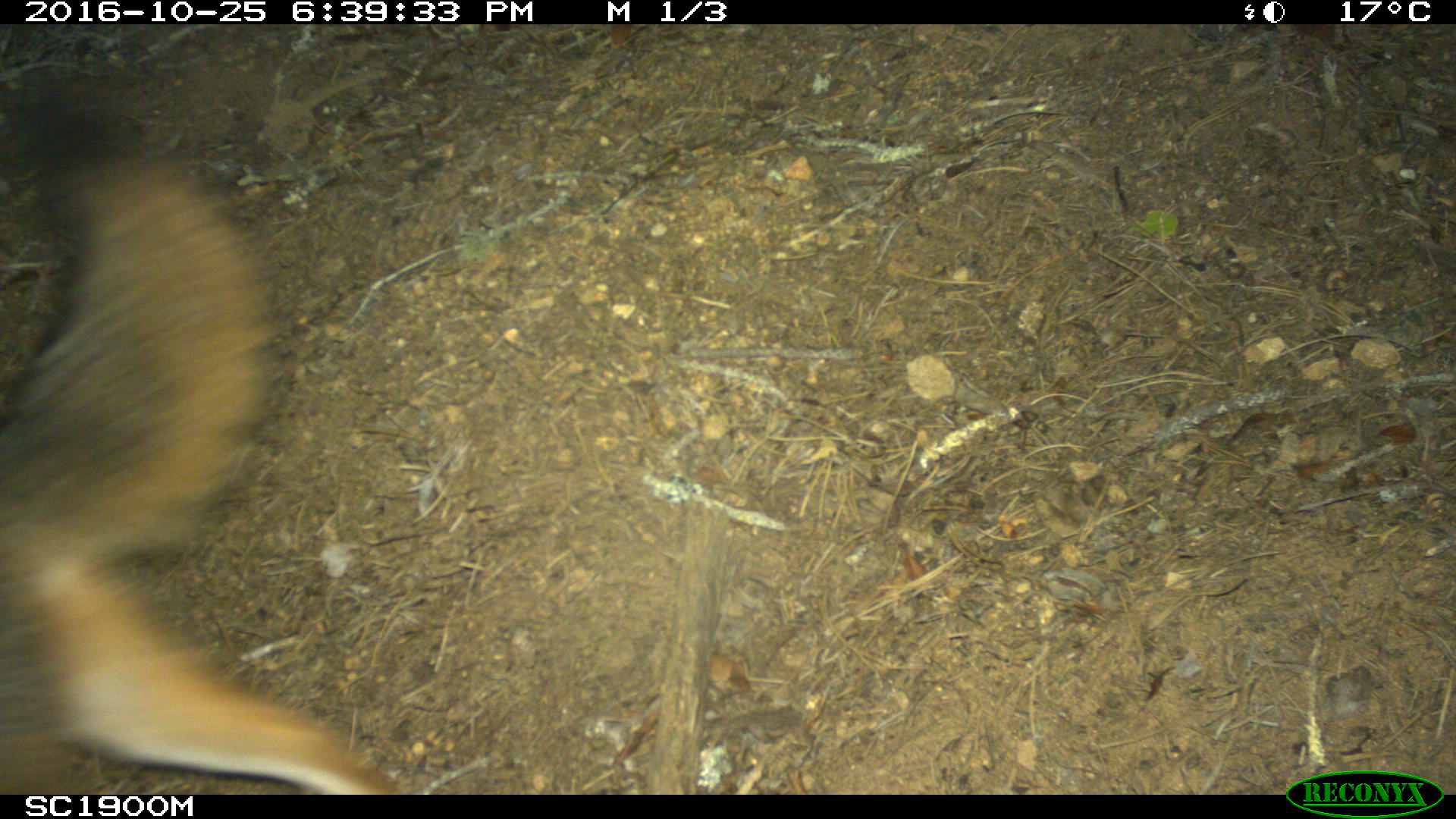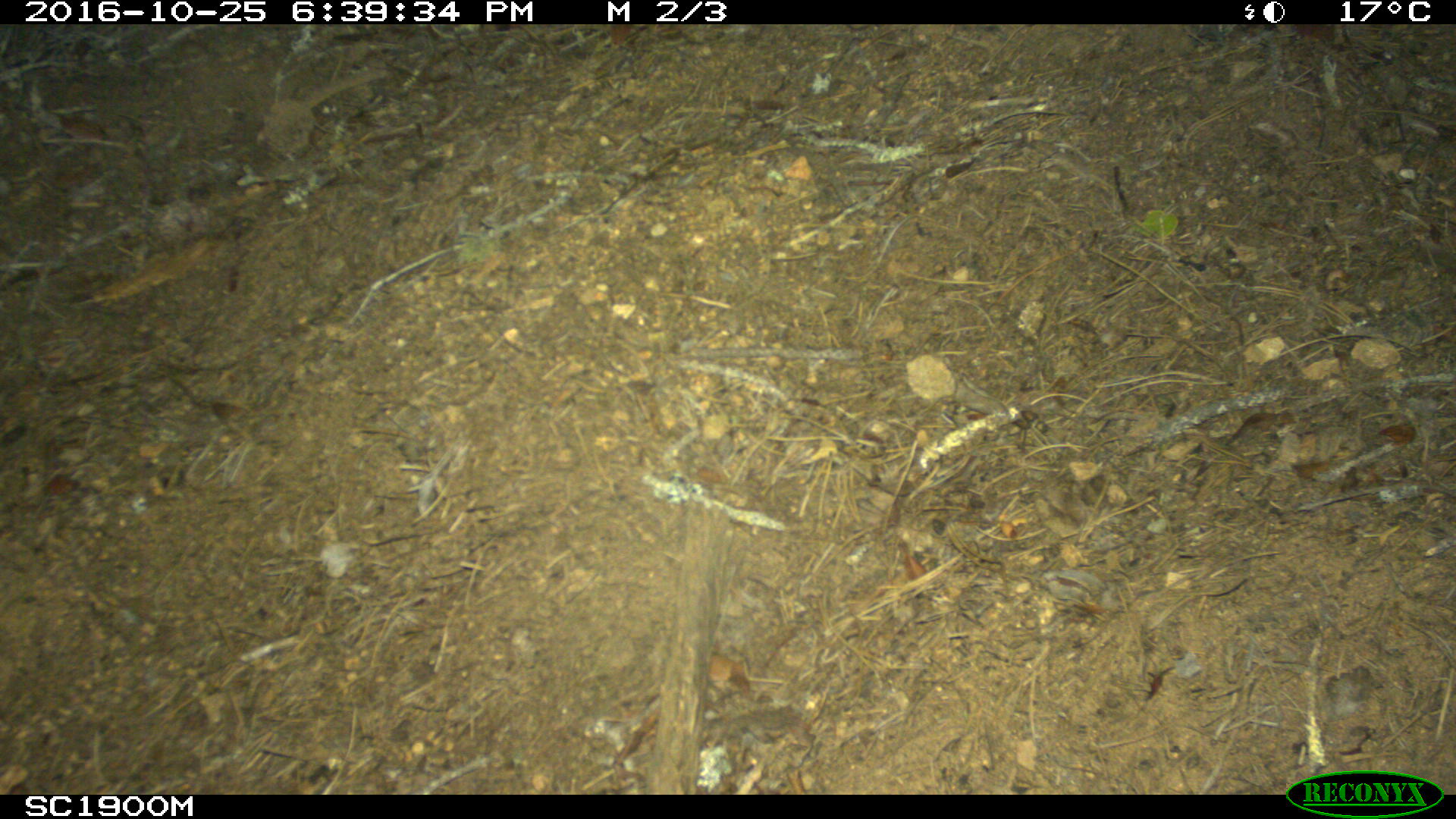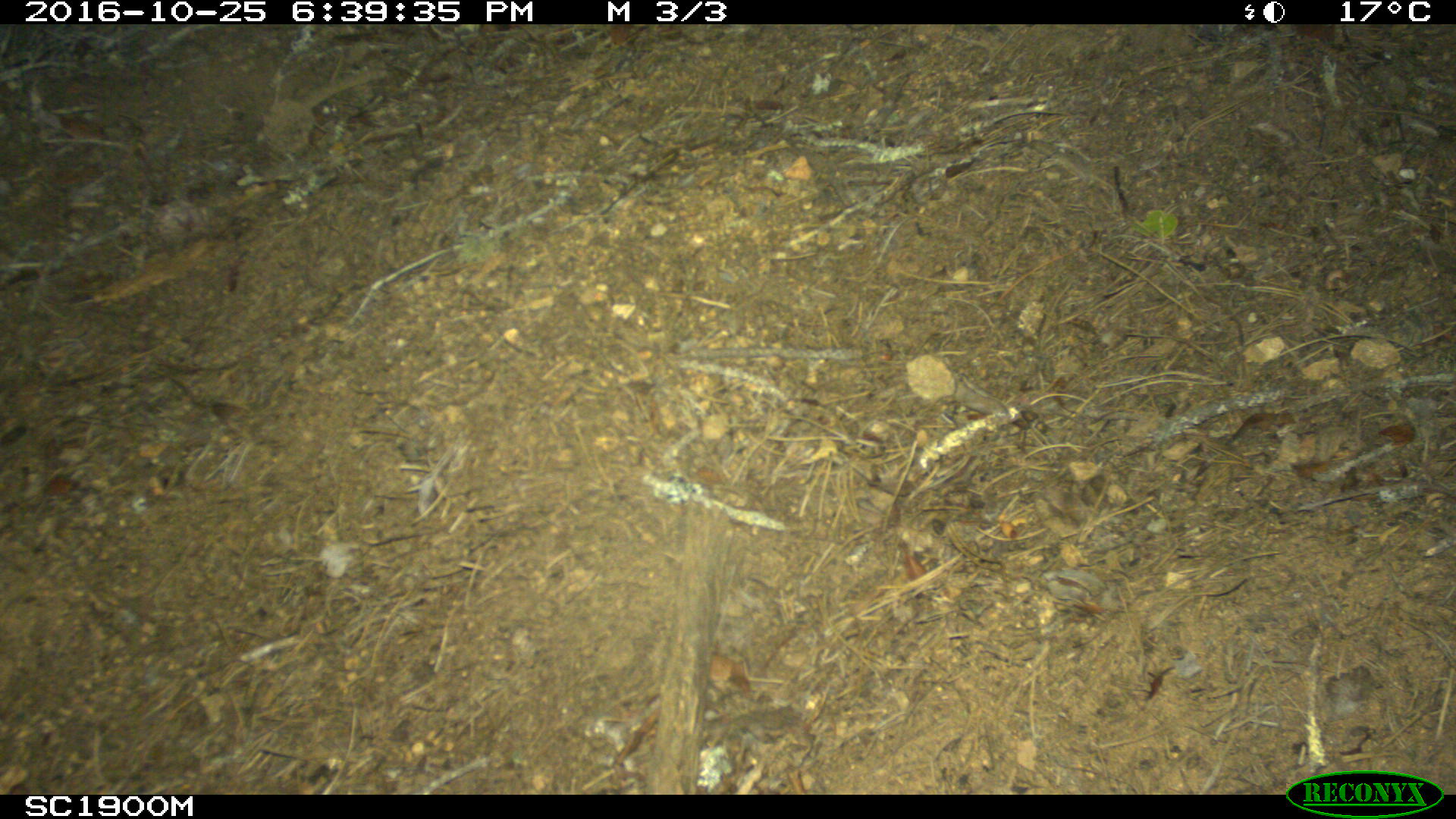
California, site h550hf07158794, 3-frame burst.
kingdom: Animalia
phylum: Chordata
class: Mammalia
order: Carnivora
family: Canidae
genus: Urocyon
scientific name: Urocyon littoralis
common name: island fox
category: fox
Fox (island fox) (Urocyon littoralis).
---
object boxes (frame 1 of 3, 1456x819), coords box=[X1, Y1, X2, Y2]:
fox: box=[0, 89, 401, 794]